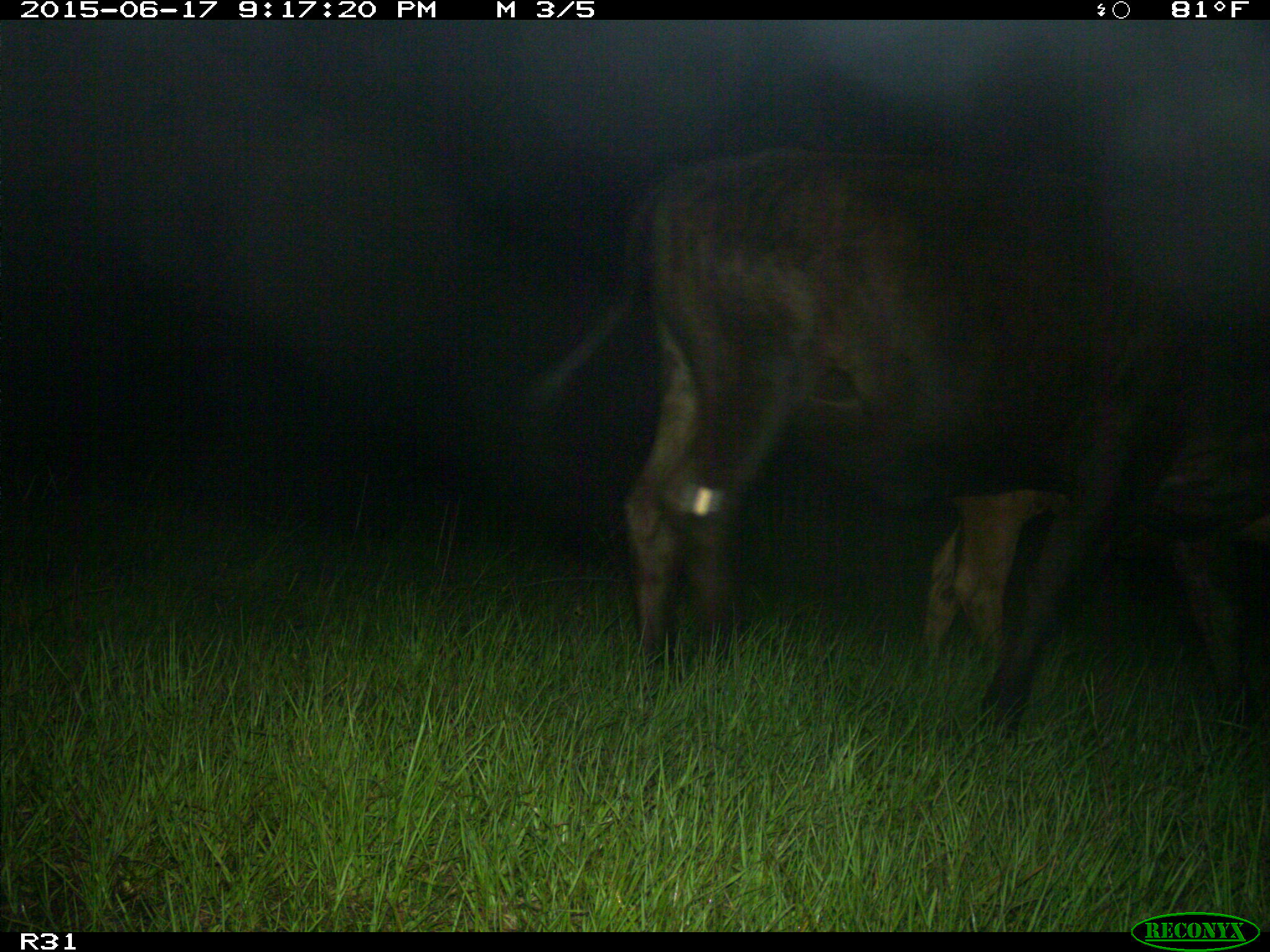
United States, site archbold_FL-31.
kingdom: Animalia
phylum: Chordata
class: Mammalia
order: Artiodactyla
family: Bovidae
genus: Bos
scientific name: Bos taurus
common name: domestic cow